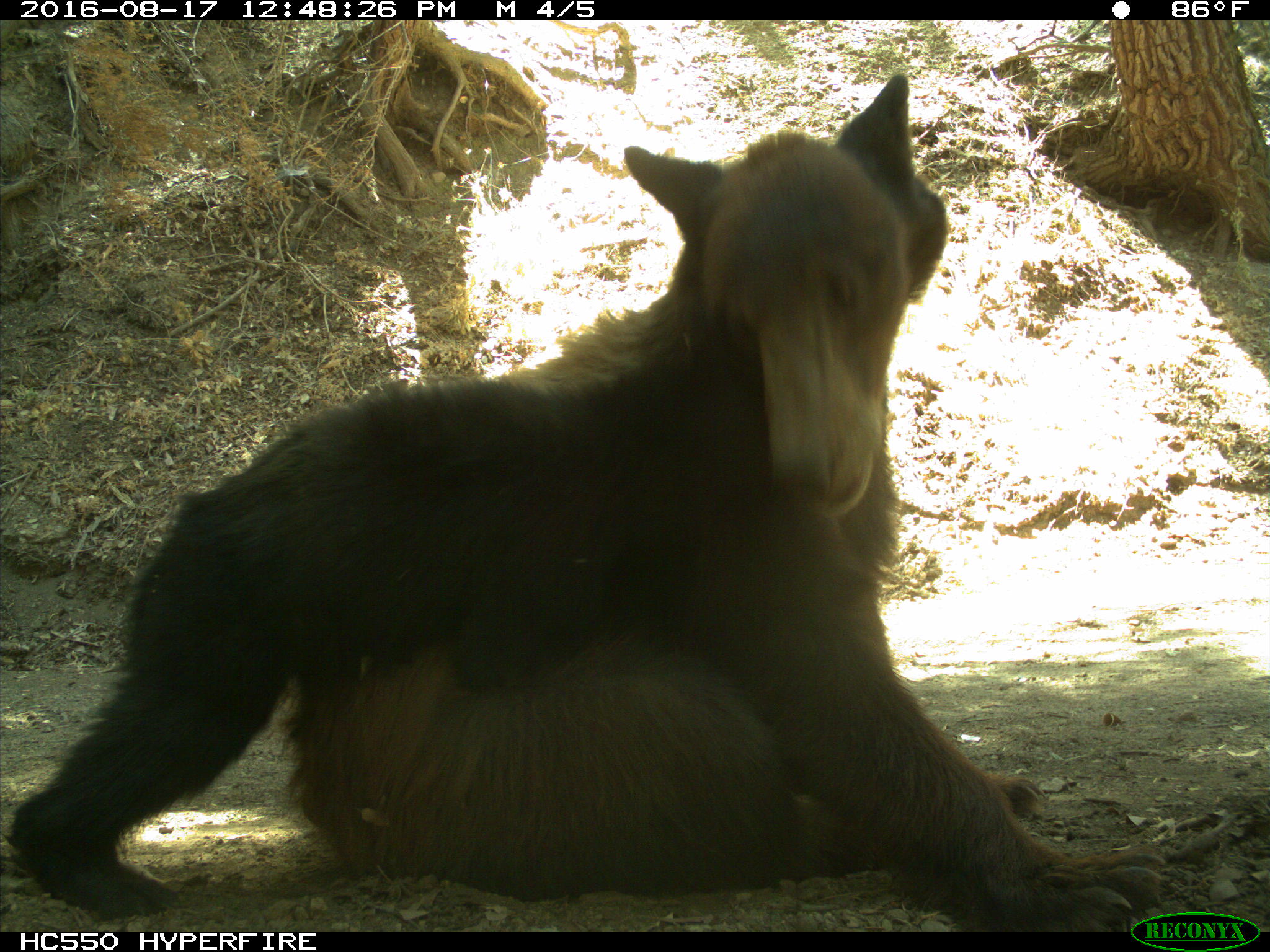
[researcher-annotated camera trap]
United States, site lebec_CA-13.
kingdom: Animalia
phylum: Chordata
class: Mammalia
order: Carnivora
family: Ursidae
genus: Ursus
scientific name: Ursus americanus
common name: american black bear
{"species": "Ursus americanus (american black bear)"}